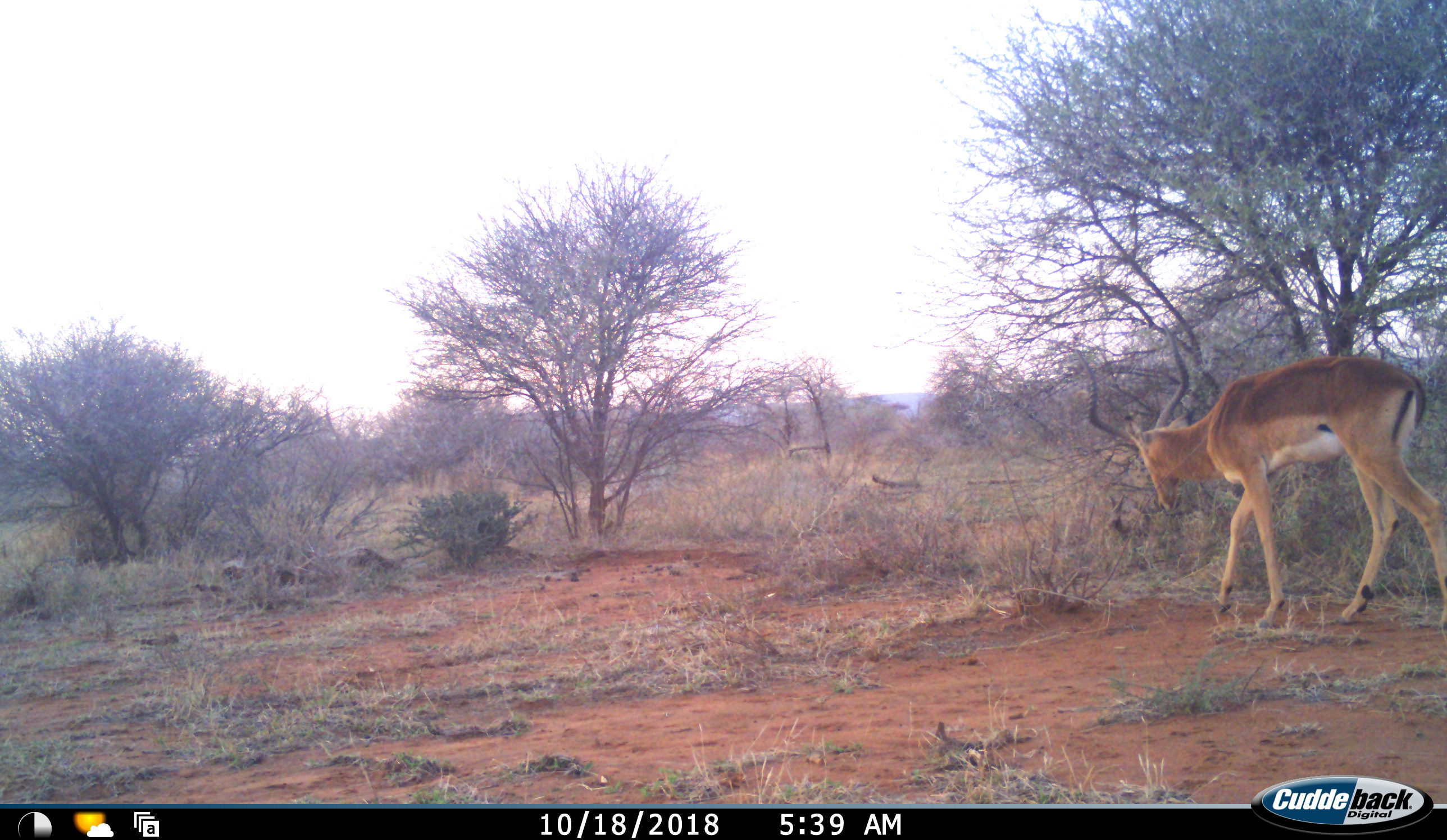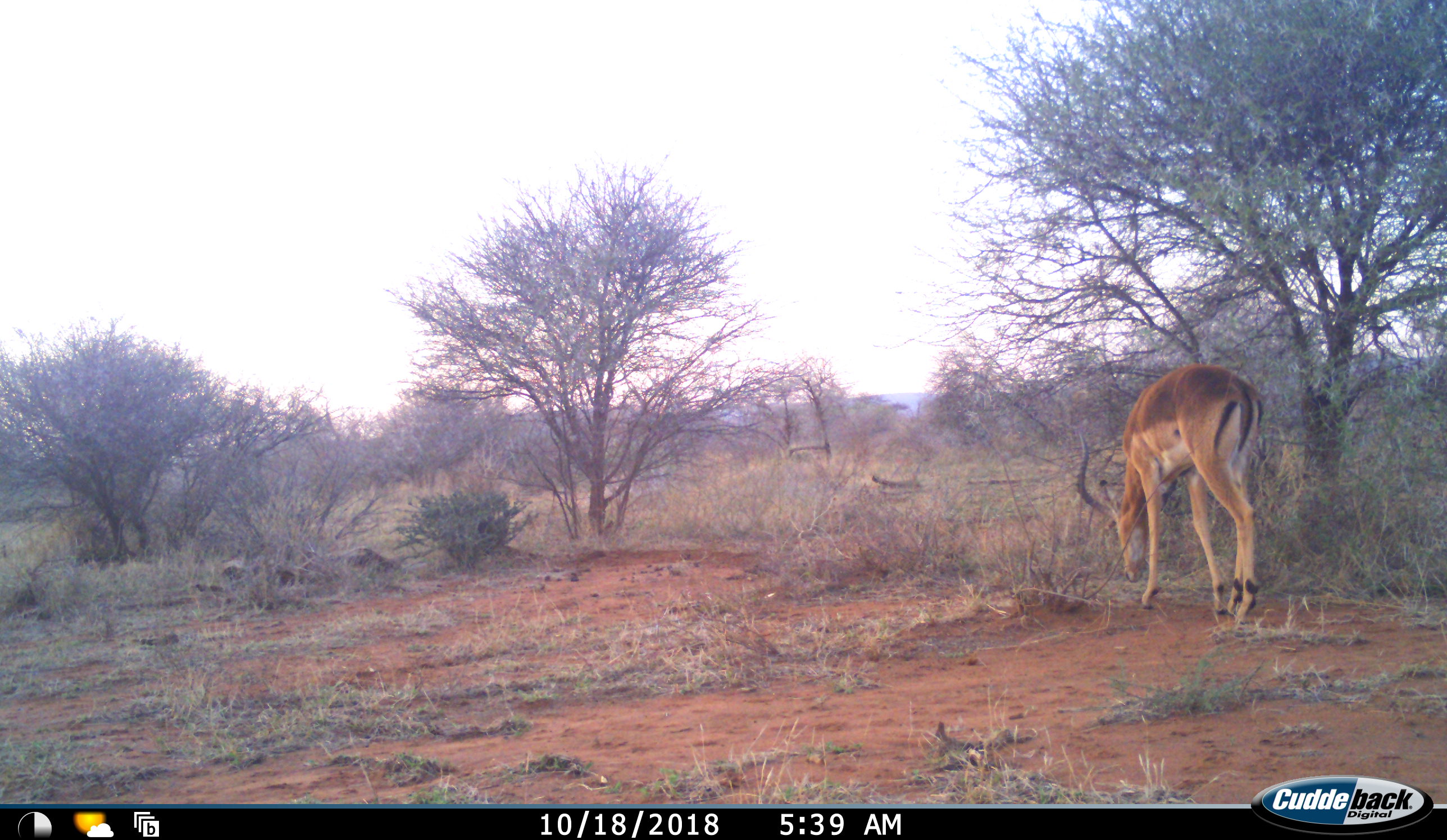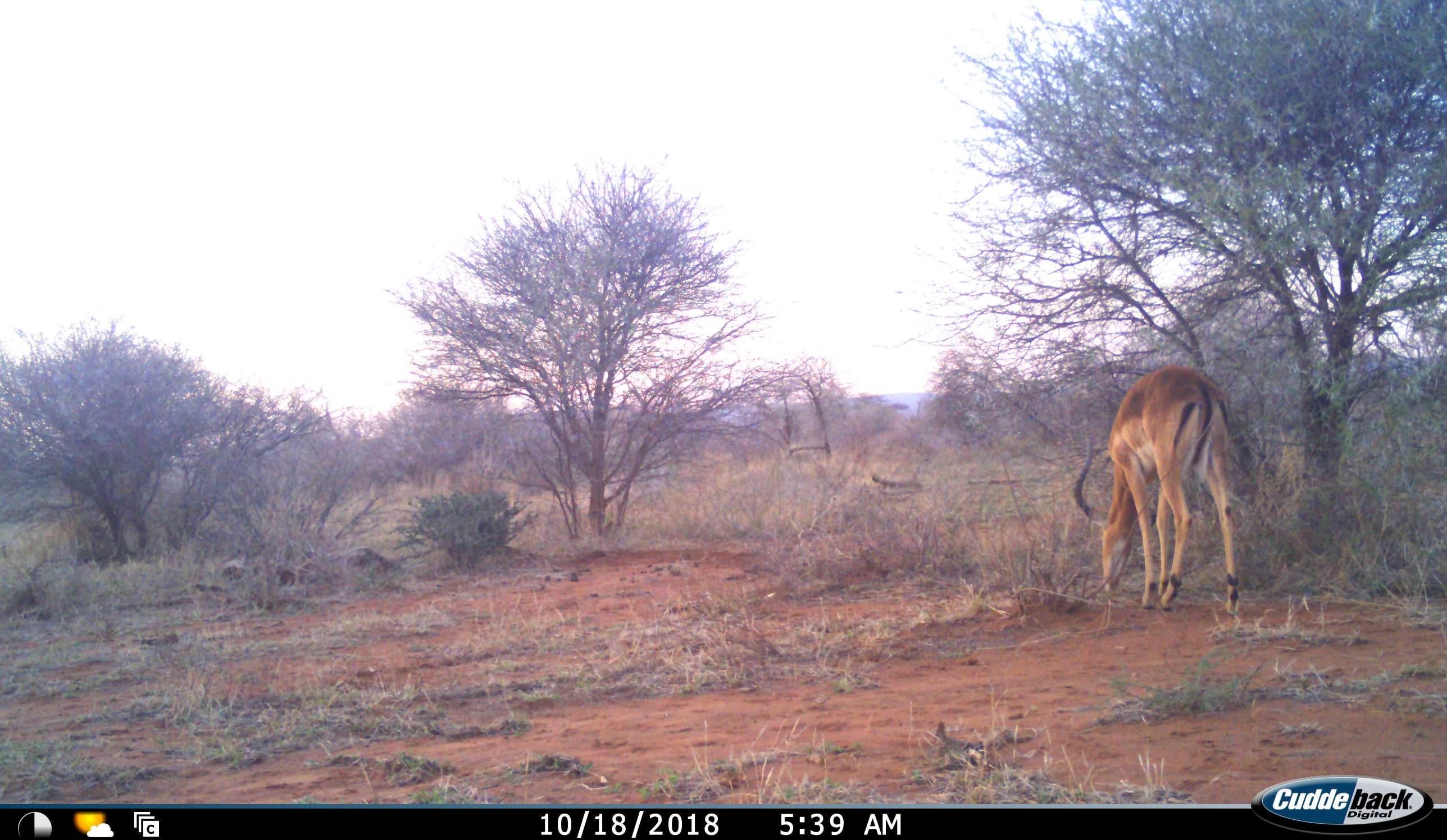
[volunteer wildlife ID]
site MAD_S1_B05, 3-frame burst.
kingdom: Animalia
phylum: Chordata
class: Mammalia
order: Artiodactyla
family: Bovidae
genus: Aepyceros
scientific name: Aepyceros melampus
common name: impala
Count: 1.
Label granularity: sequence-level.